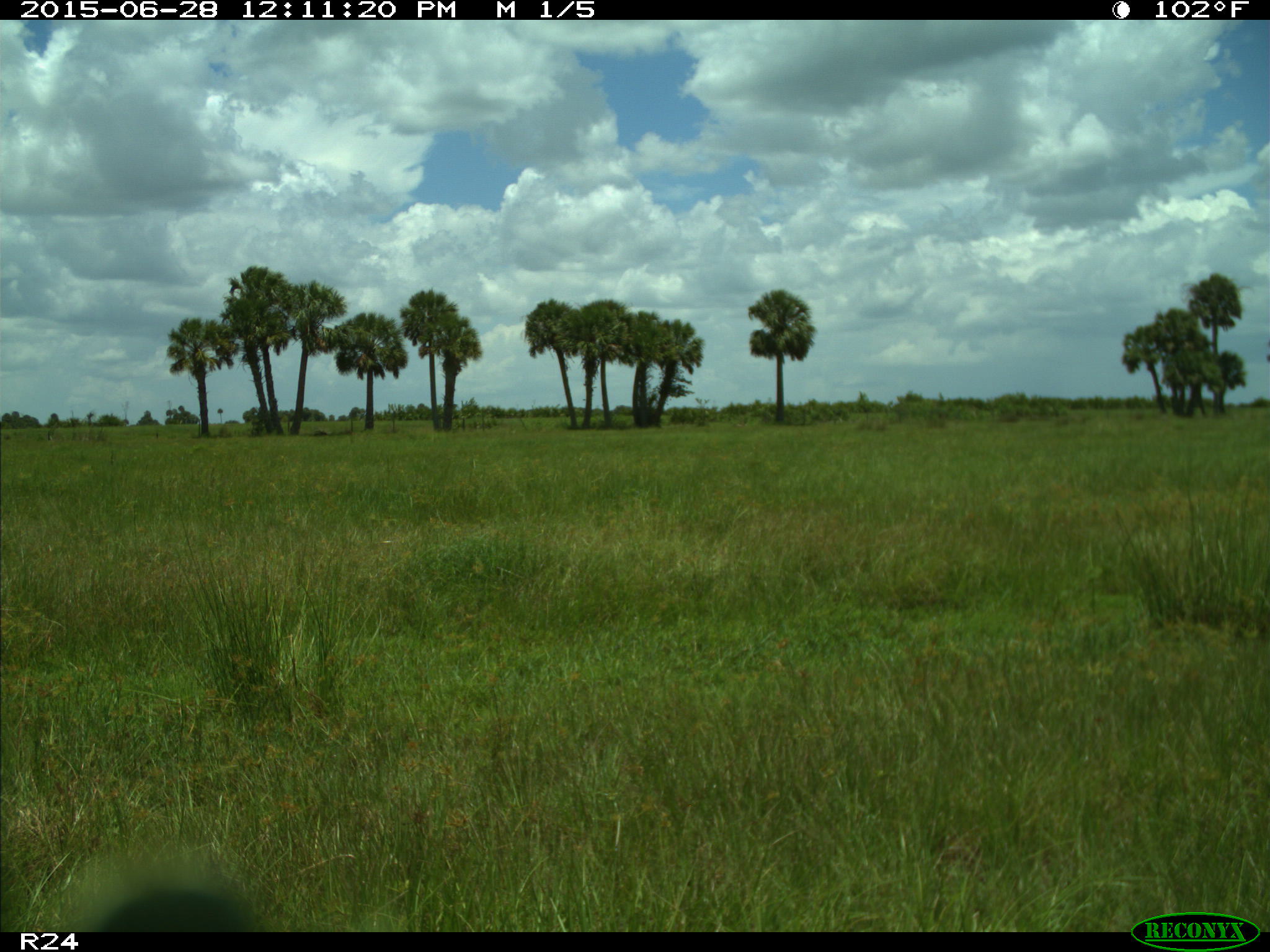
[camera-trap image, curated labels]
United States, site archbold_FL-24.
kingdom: Animalia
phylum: Chordata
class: Mammalia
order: Artiodactyla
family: Bovidae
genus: Bos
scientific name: Bos taurus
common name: domestic cow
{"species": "Bos taurus (domestic cow)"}